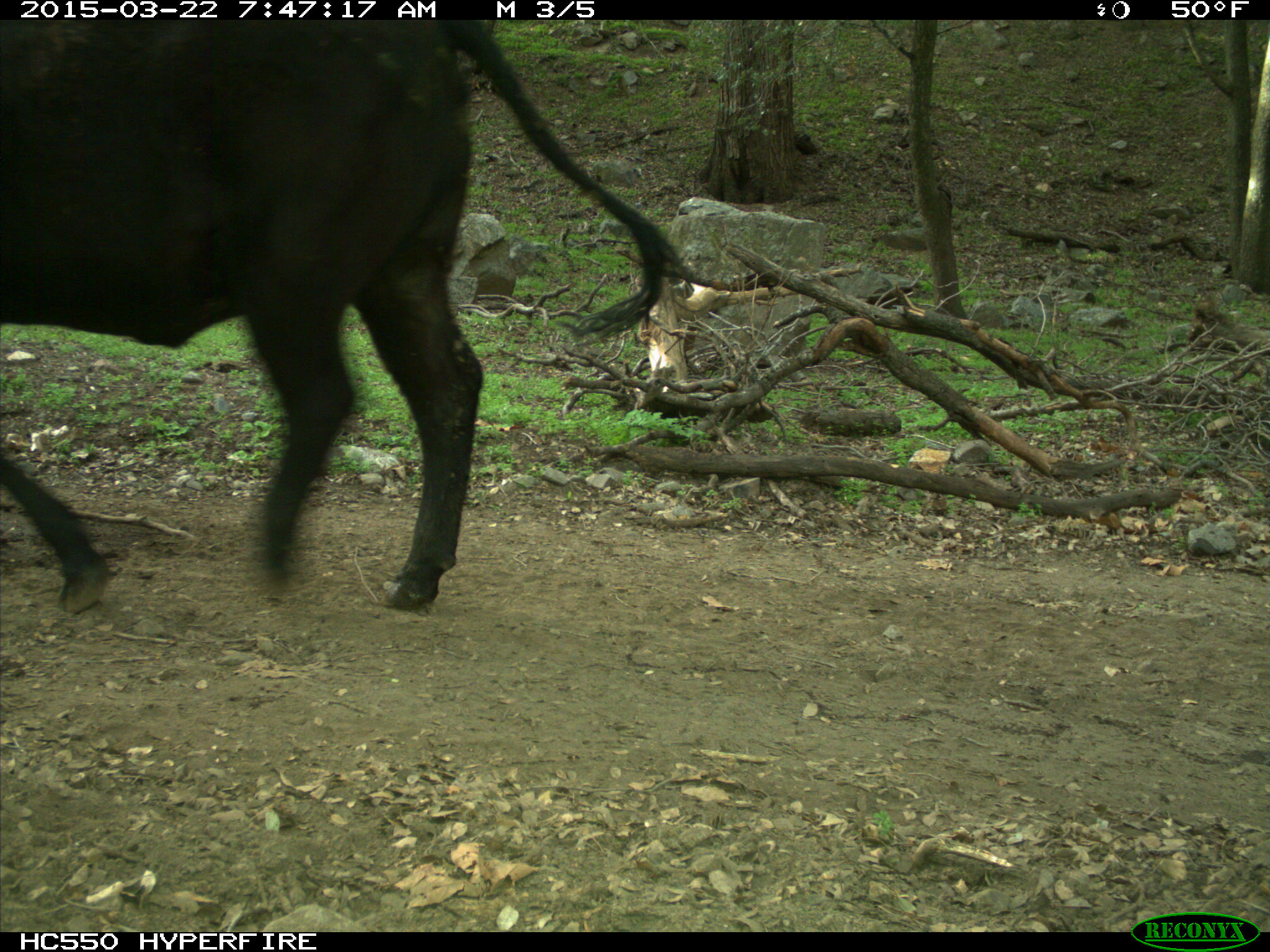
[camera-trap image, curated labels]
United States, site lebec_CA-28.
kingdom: Animalia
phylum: Chordata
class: Mammalia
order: Artiodactyla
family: Bovidae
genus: Bos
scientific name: Bos taurus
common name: domestic cow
Bos taurus (domestic cow).